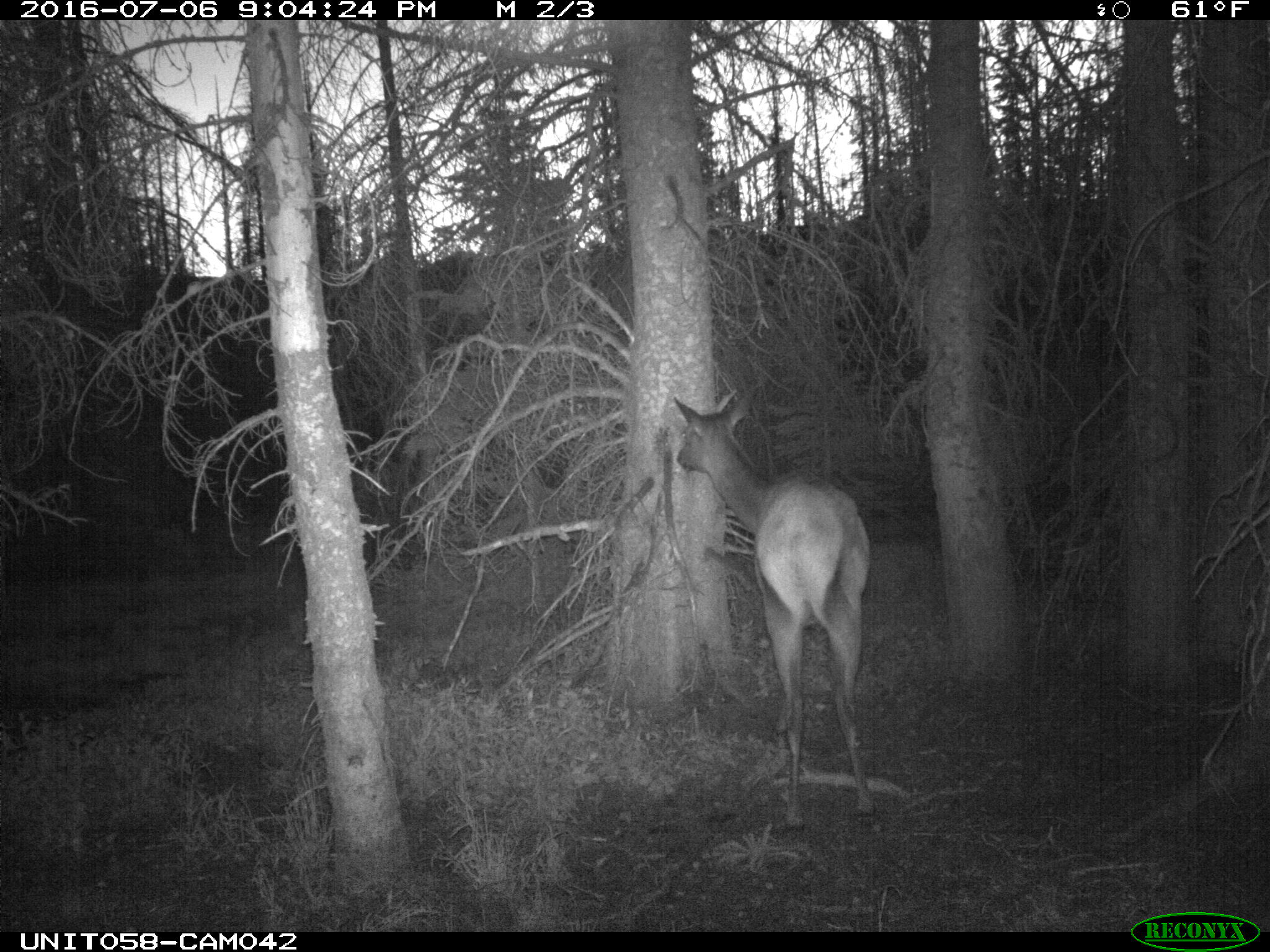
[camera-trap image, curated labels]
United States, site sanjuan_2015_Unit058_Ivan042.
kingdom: Animalia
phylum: Chordata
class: Mammalia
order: Artiodactyla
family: Cervidae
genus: Cervus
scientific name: Cervus elaphus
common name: red deer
Cervus elaphus (red deer).